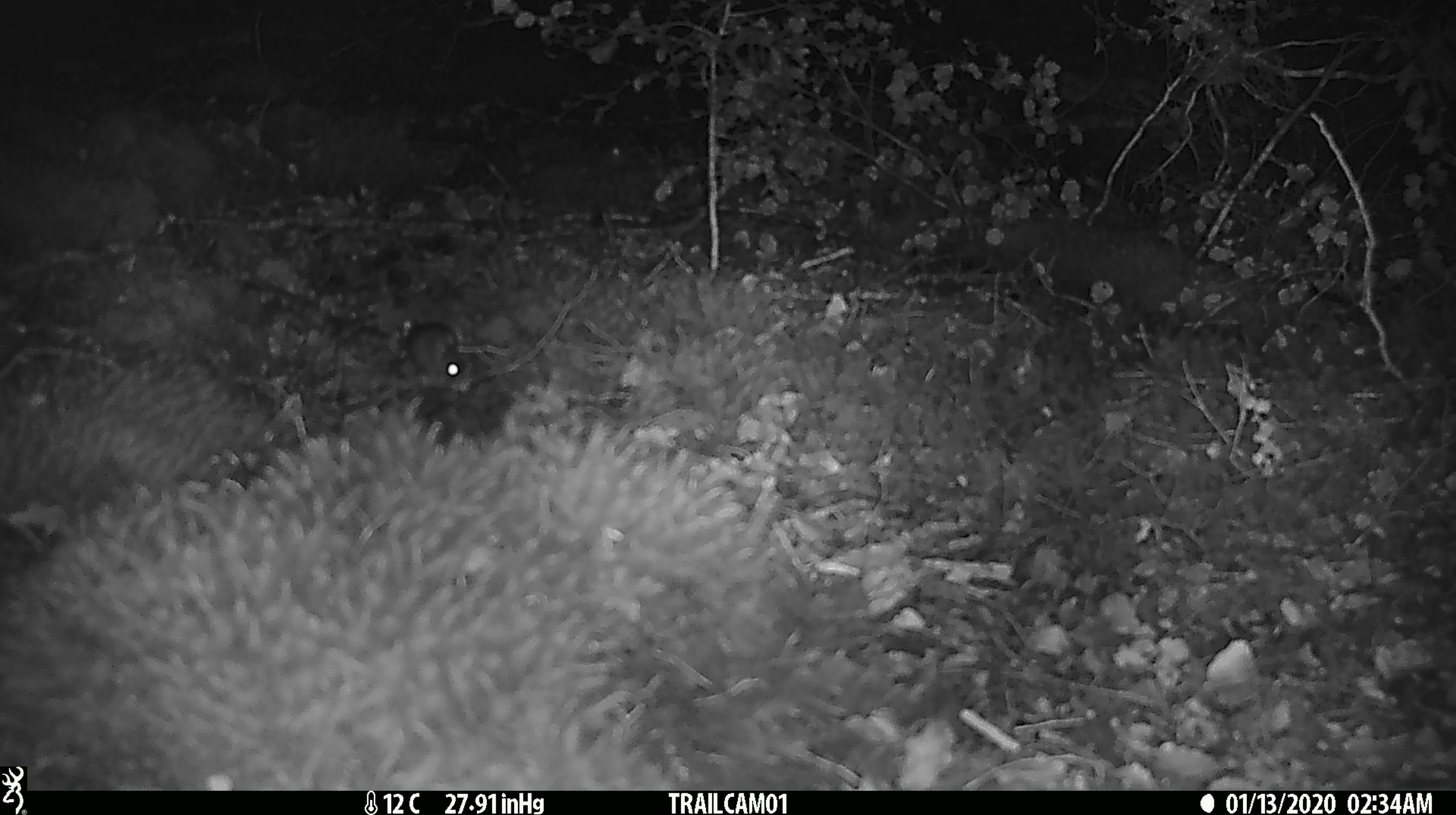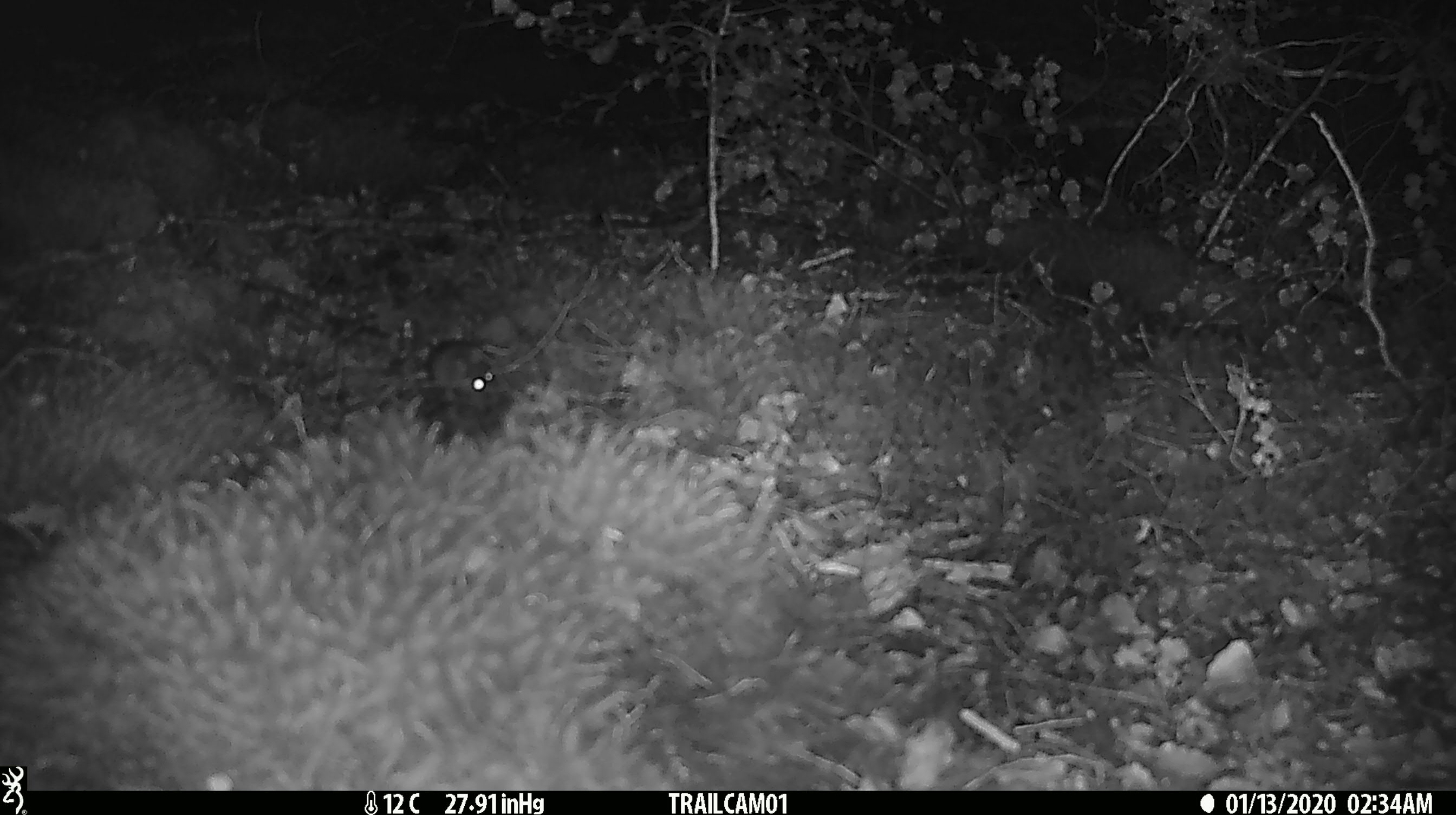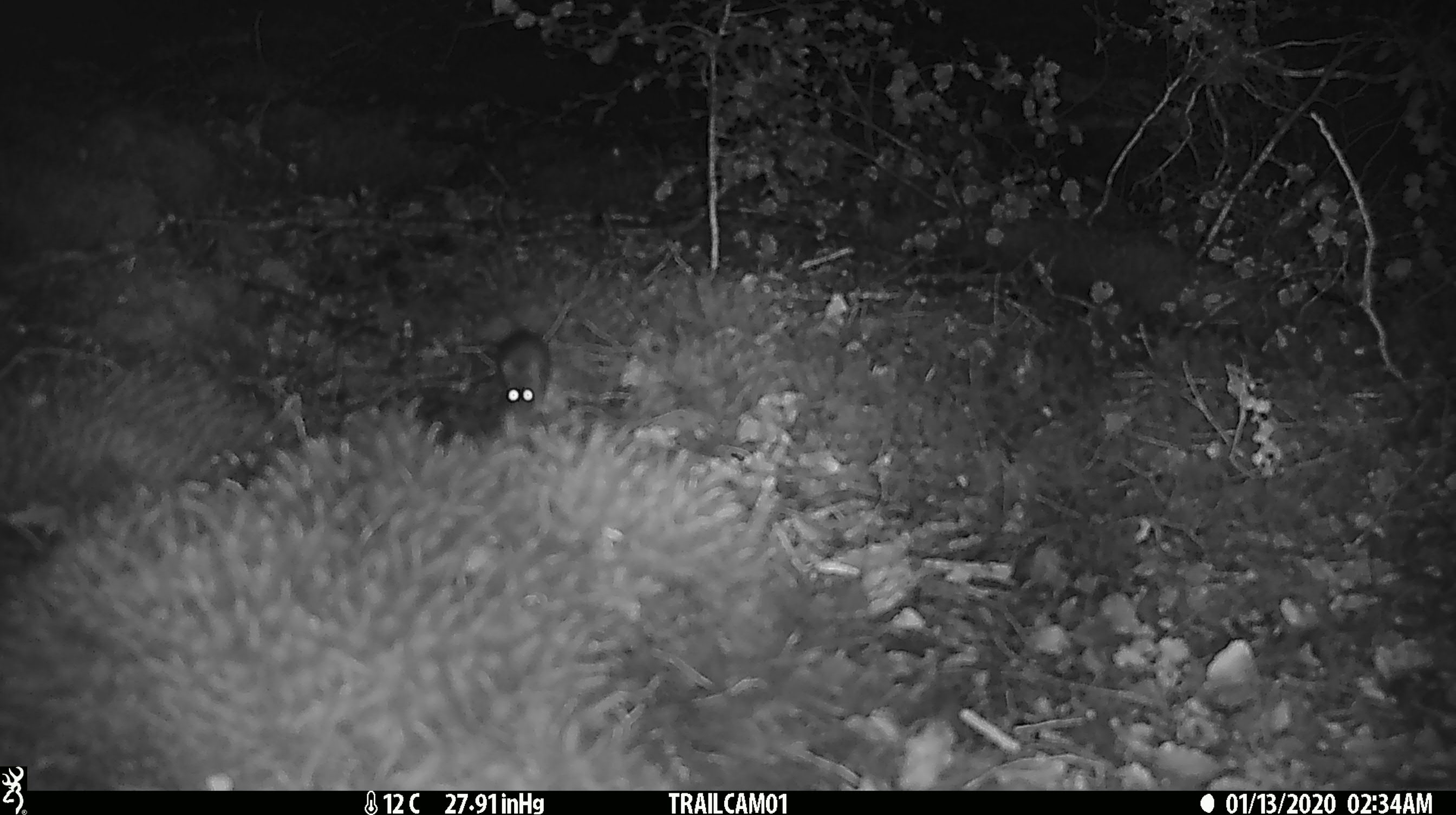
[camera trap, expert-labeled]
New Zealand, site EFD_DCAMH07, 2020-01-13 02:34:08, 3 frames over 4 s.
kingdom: Animalia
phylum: Chordata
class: Mammalia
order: Rodentia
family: Muridae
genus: Mus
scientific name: Mus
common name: mouse